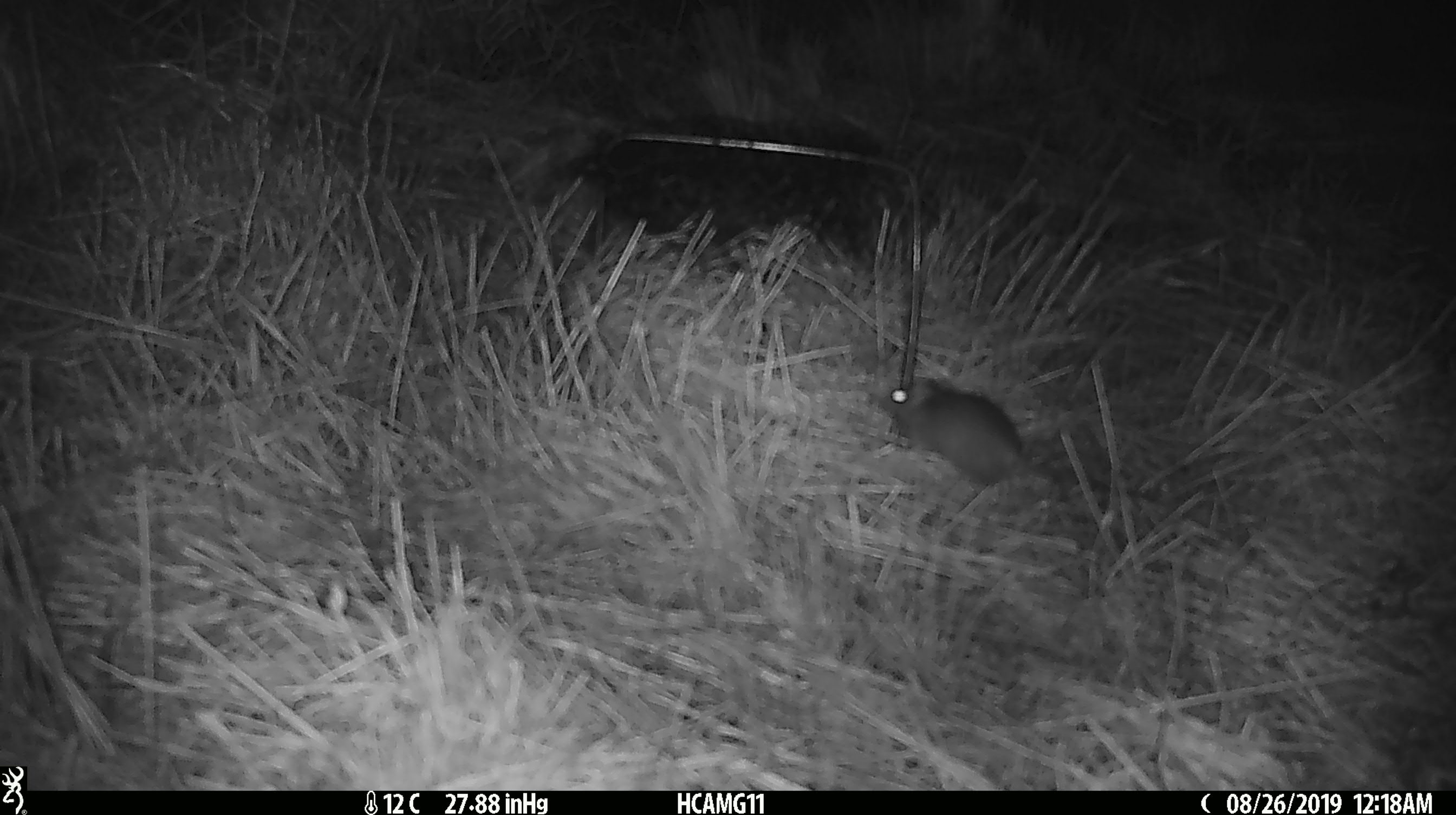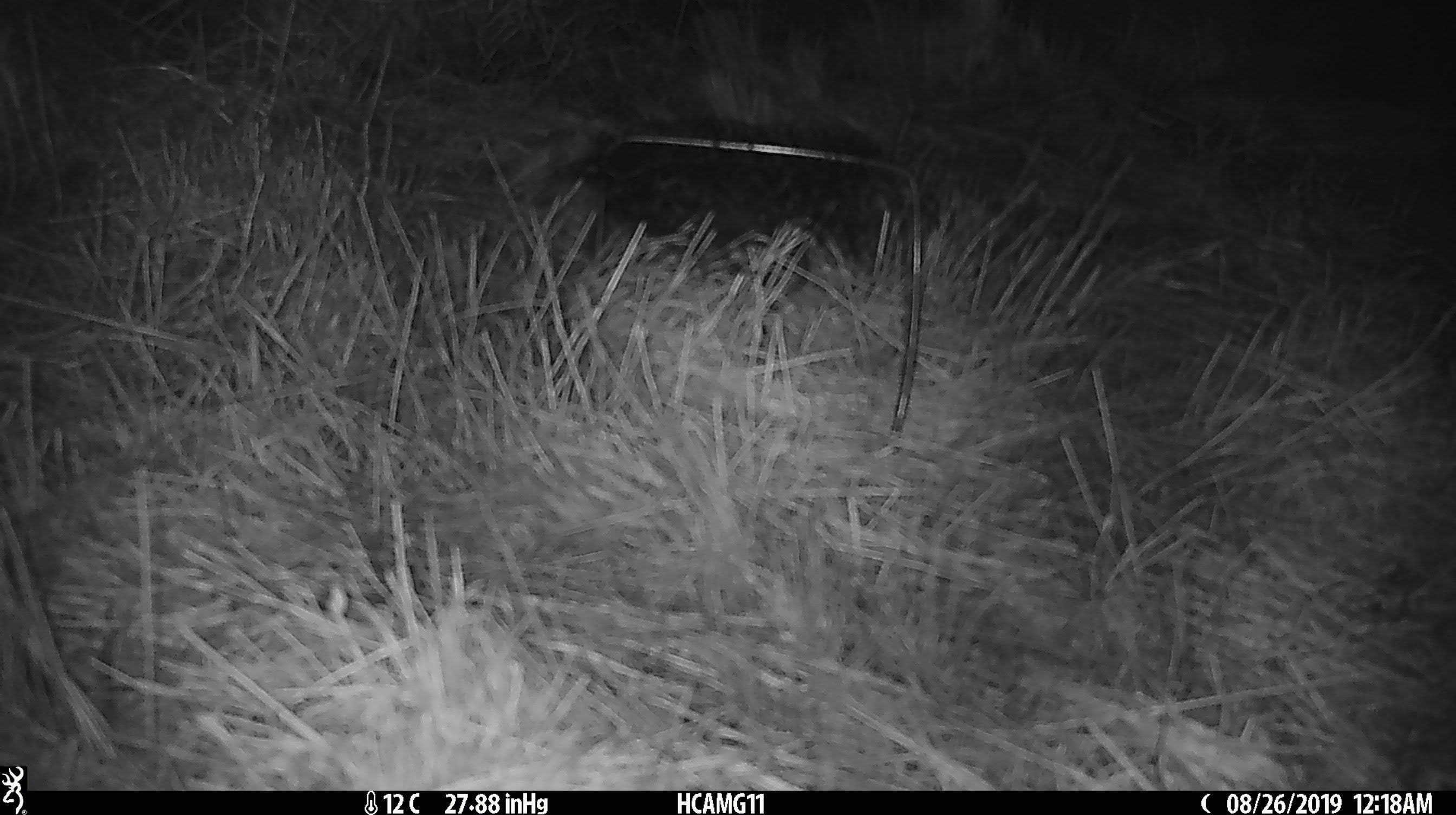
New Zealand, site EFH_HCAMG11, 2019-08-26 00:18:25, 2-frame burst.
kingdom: Animalia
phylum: Chordata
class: Mammalia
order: Rodentia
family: Muridae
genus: Mus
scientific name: Mus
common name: mouse